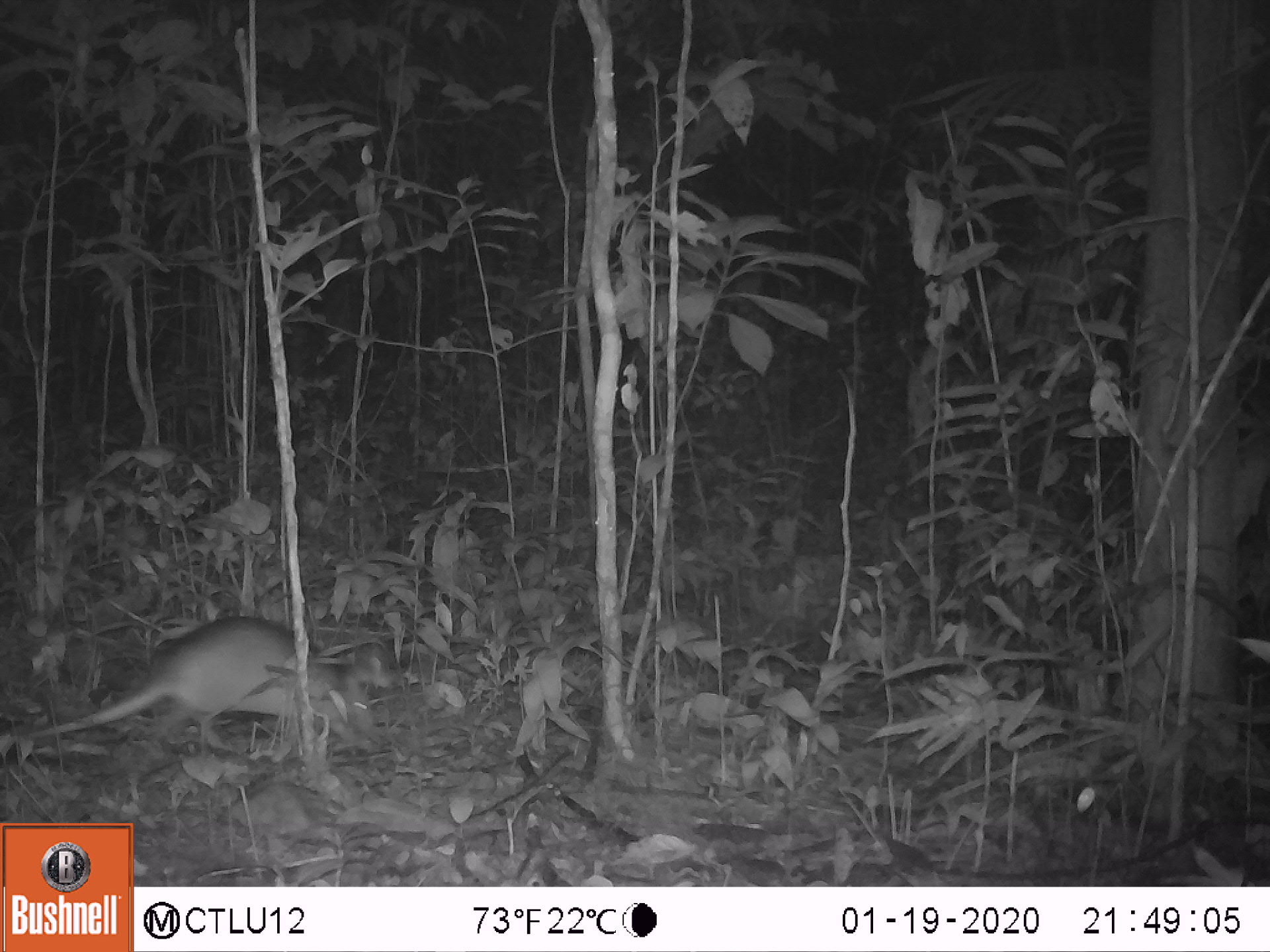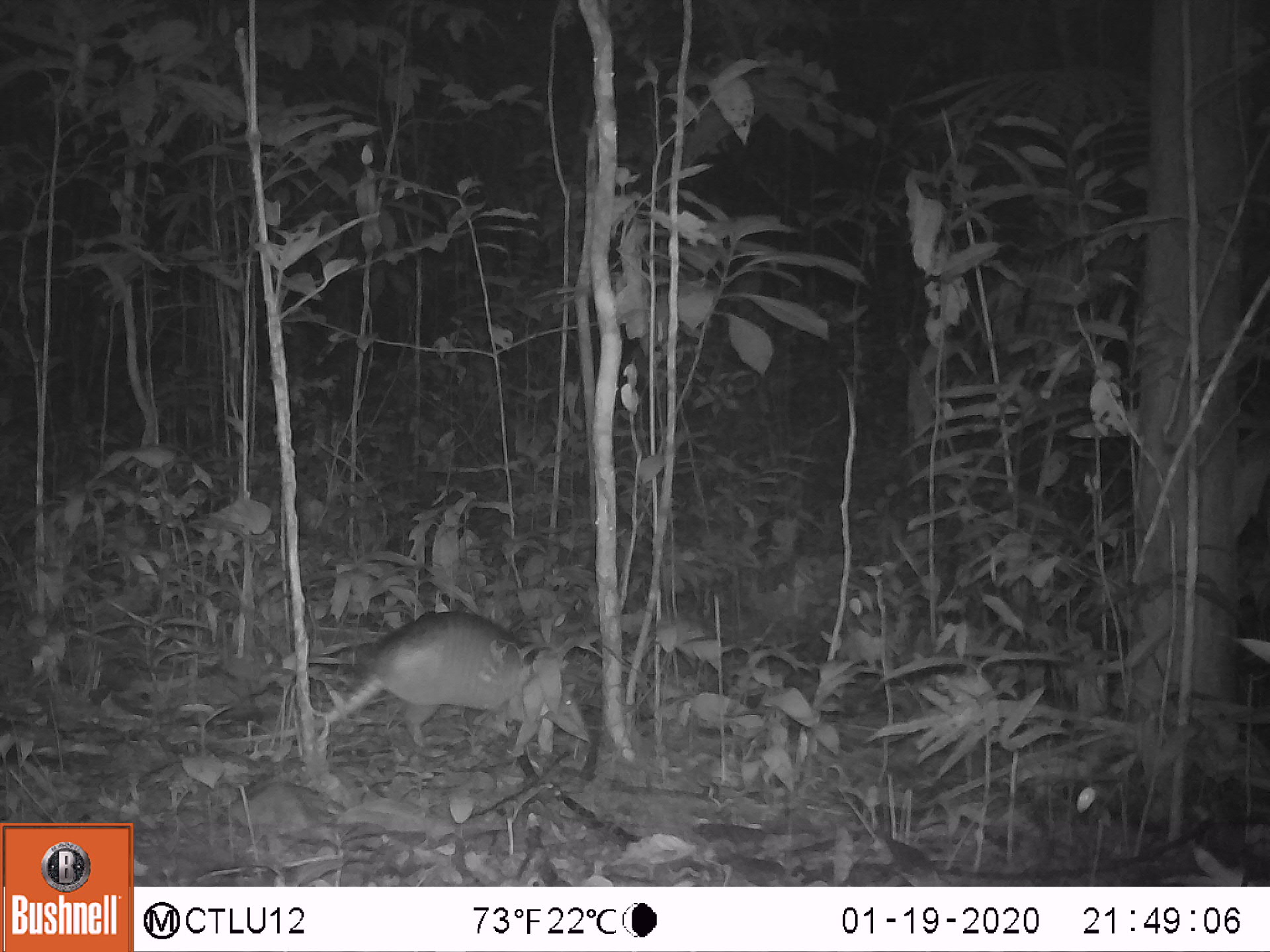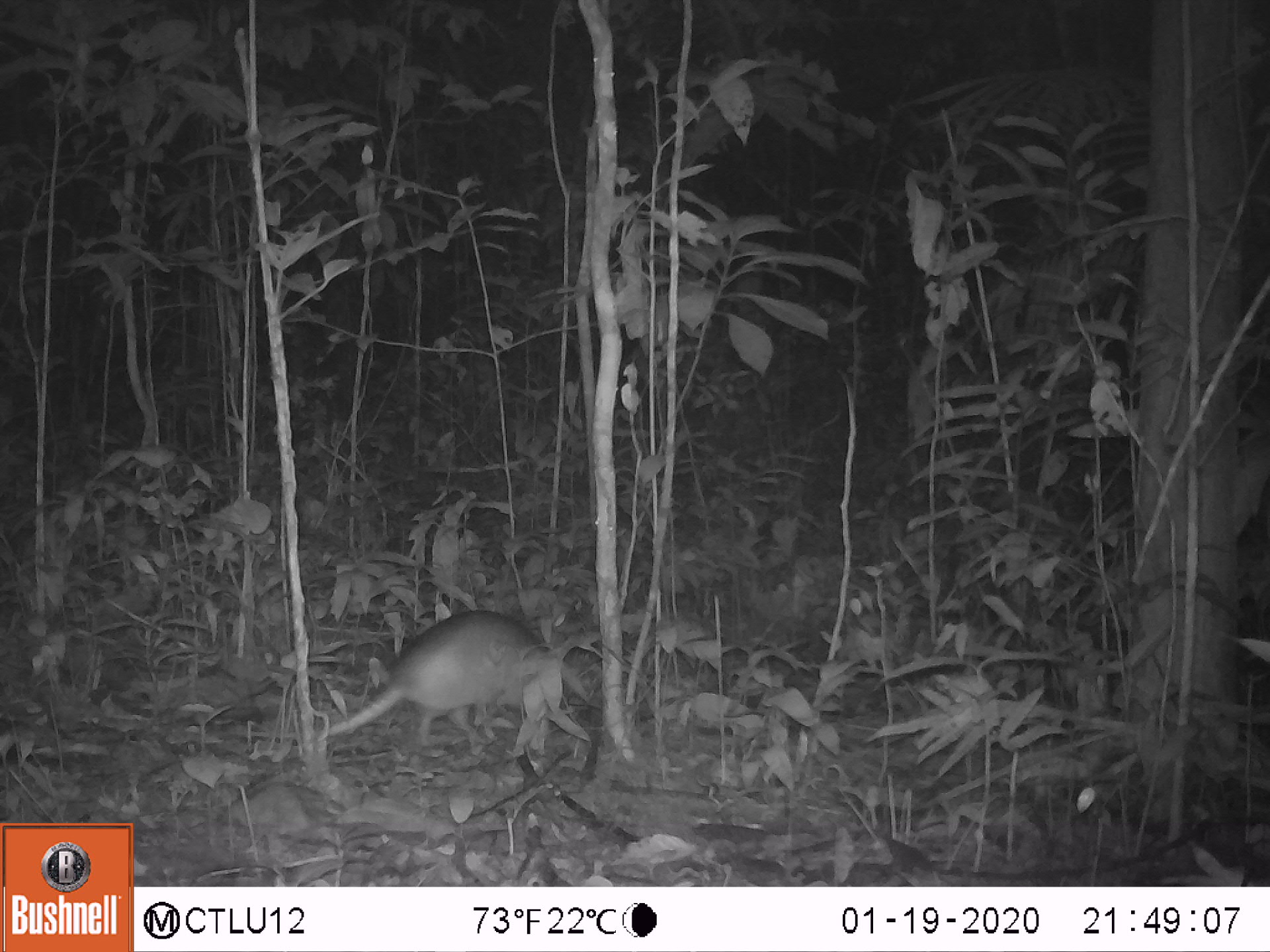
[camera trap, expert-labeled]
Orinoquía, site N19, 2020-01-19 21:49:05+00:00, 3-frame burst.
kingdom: Animalia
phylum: Chordata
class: Mammalia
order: Cingulata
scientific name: Cingulata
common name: armadillo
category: unknown armadillo